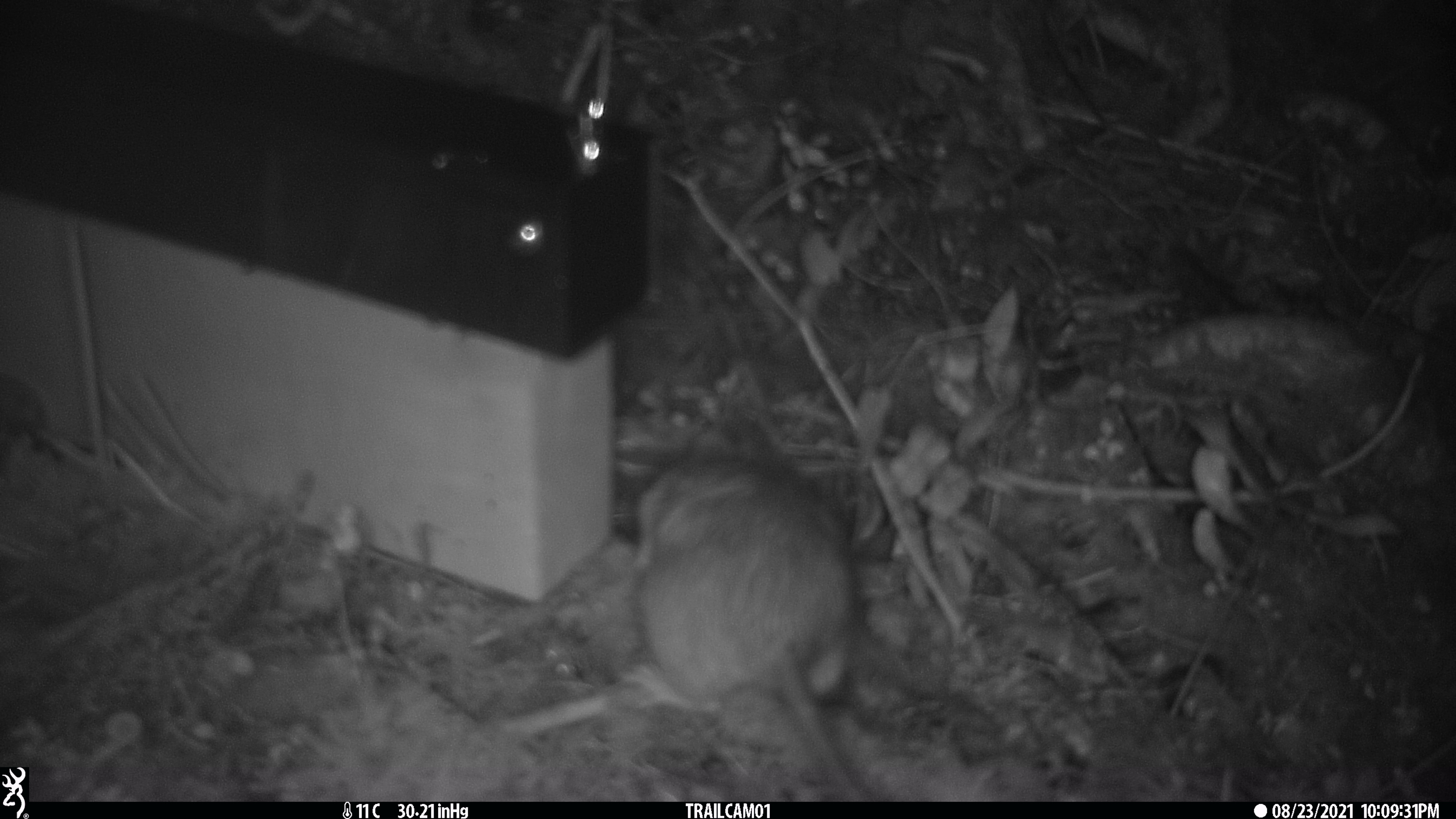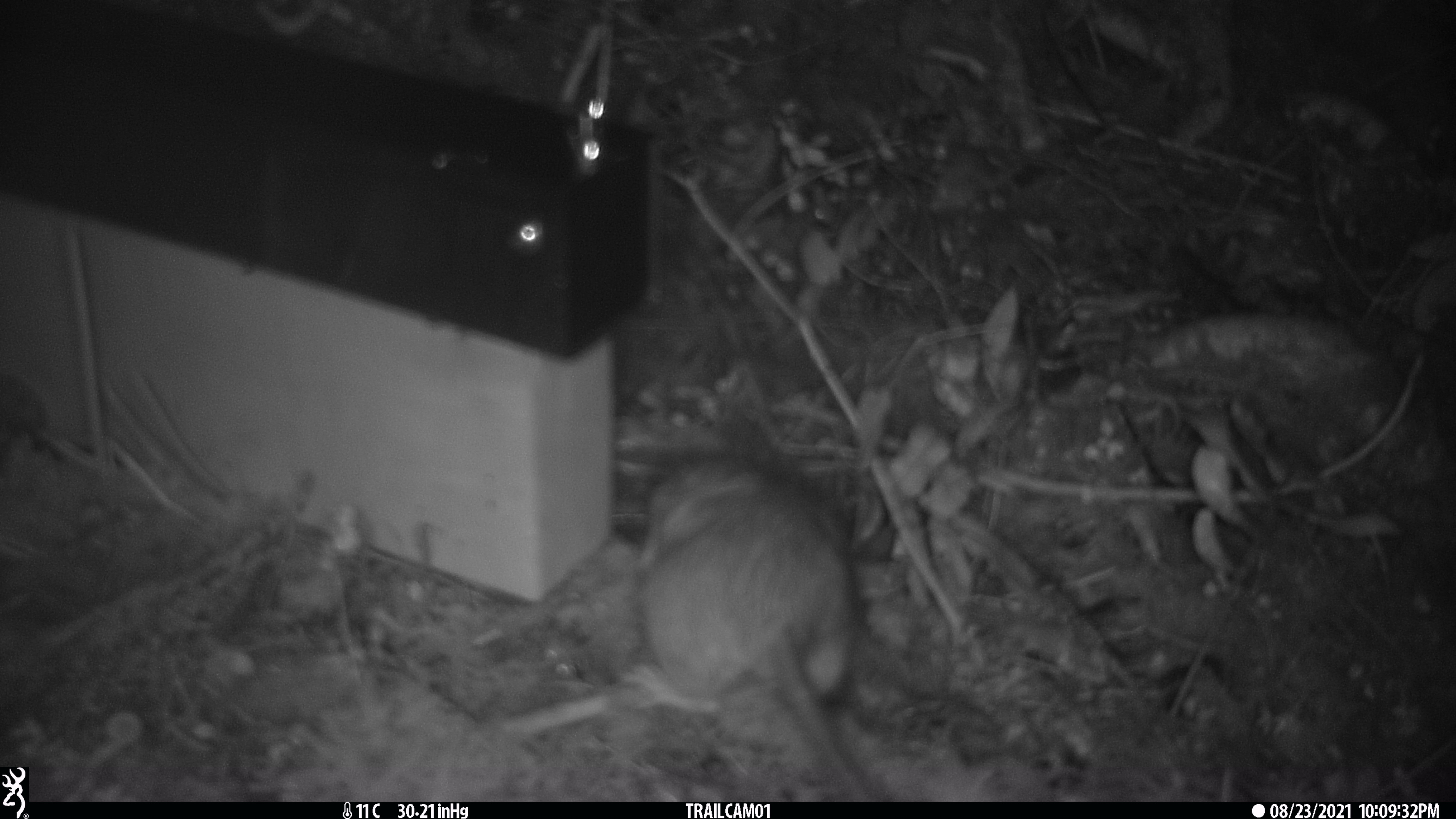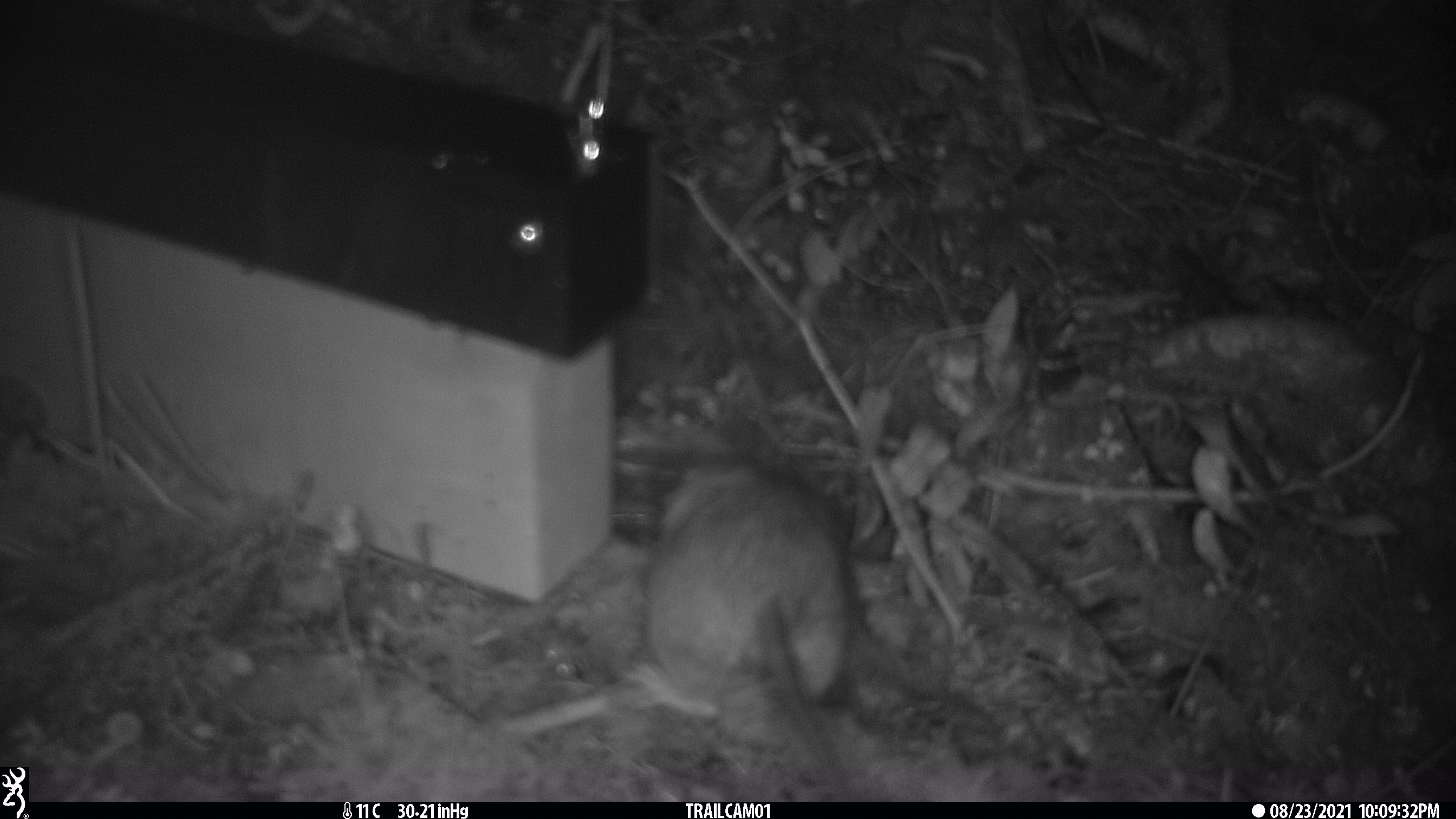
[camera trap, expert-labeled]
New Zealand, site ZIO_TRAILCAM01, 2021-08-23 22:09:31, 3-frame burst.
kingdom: Animalia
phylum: Chordata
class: Mammalia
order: Rodentia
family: Muridae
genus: Rattus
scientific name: Rattus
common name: rat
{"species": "rat (Rattus)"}